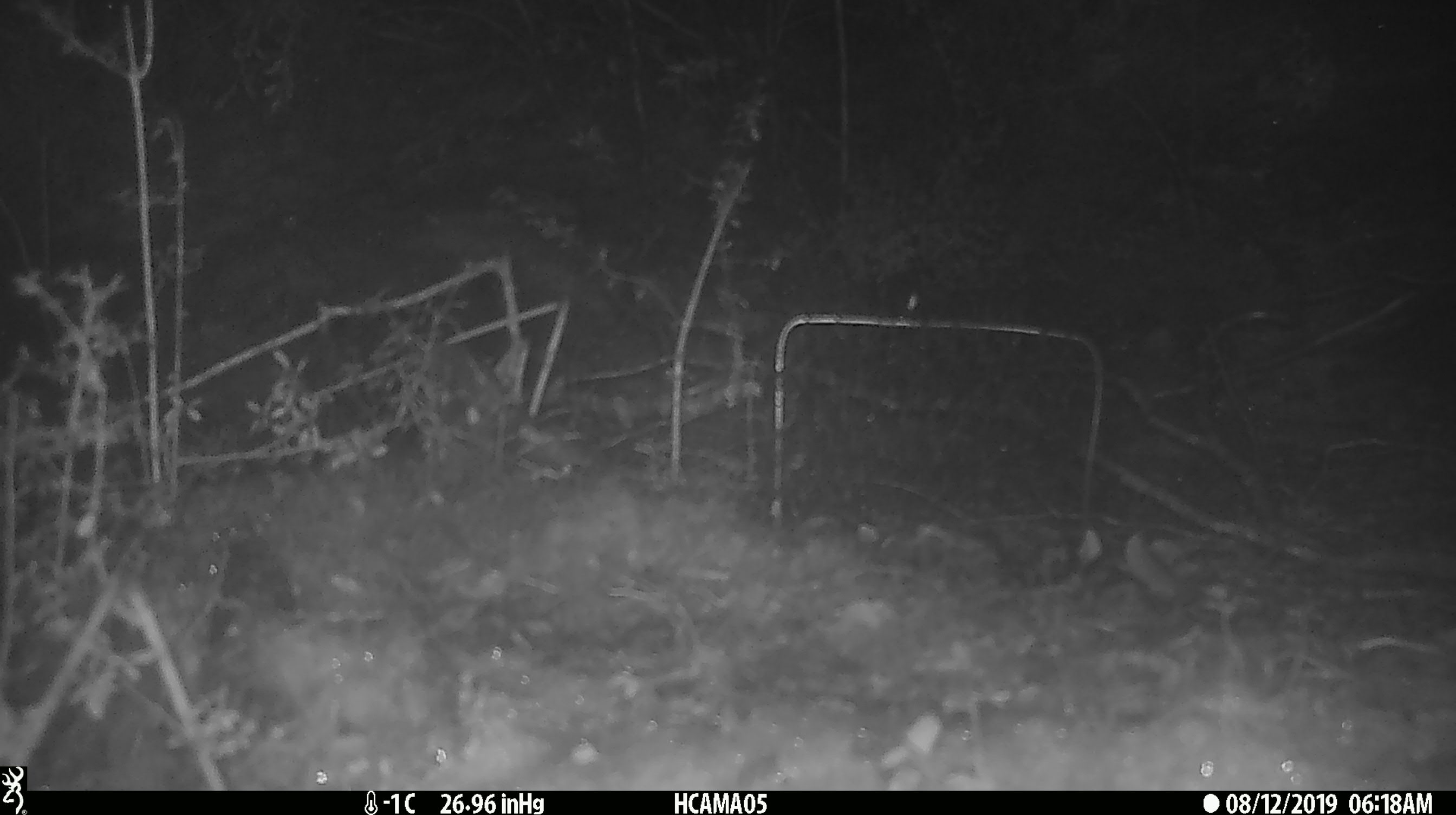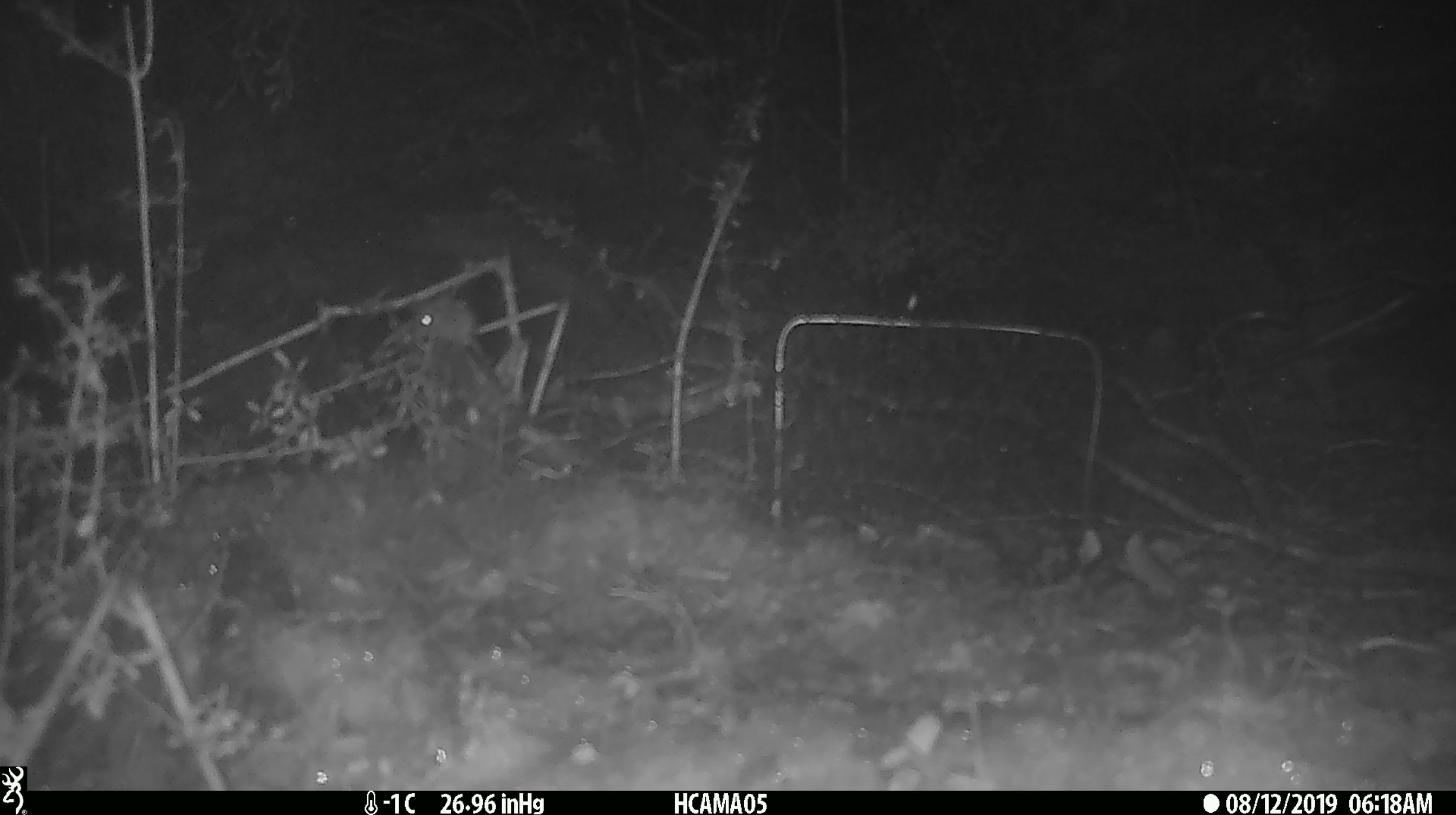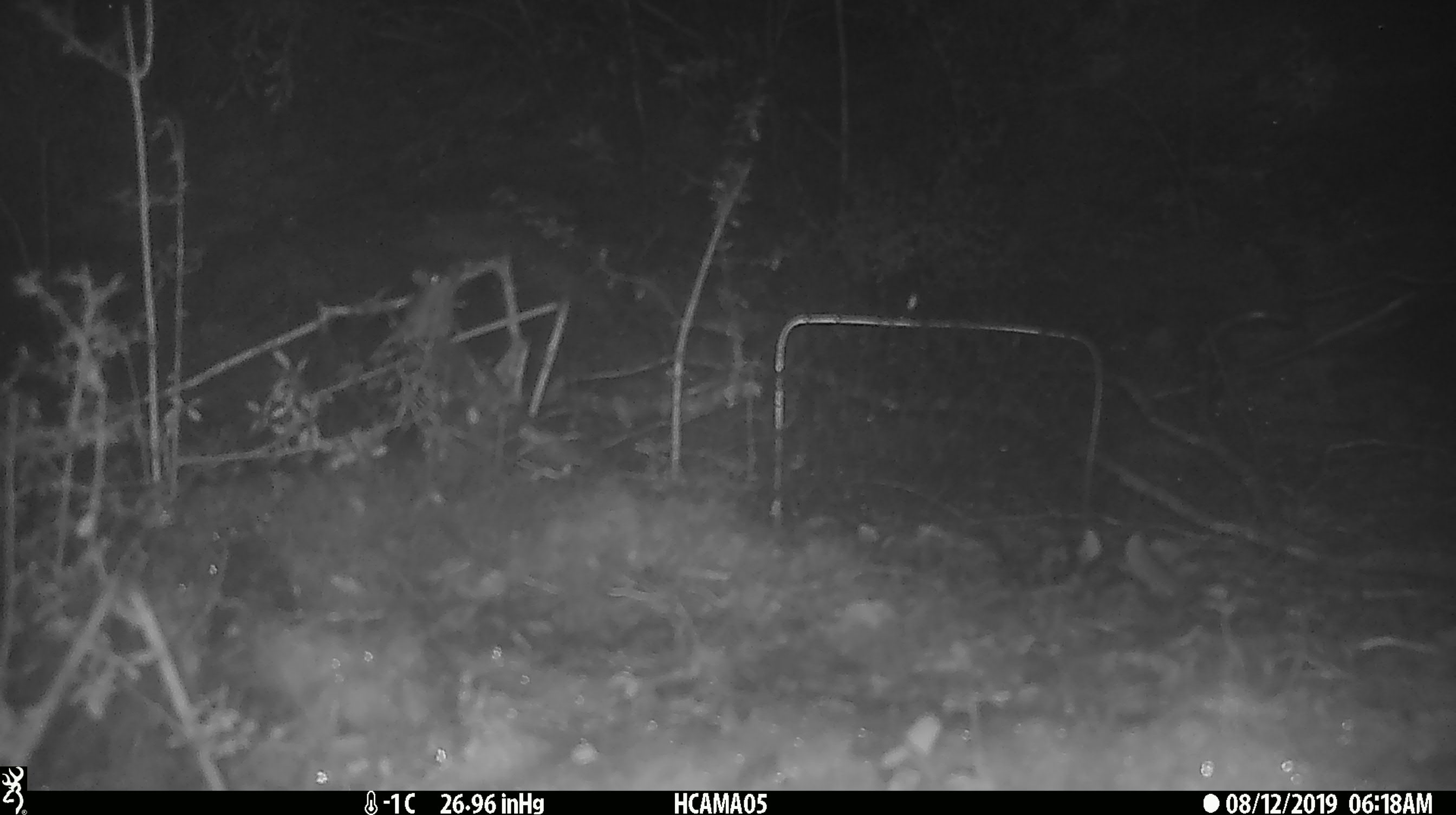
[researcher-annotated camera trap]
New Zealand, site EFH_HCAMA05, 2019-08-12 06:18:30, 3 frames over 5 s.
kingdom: Animalia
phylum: Chordata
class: Mammalia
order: Rodentia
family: Muridae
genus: Mus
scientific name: Mus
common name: mouse